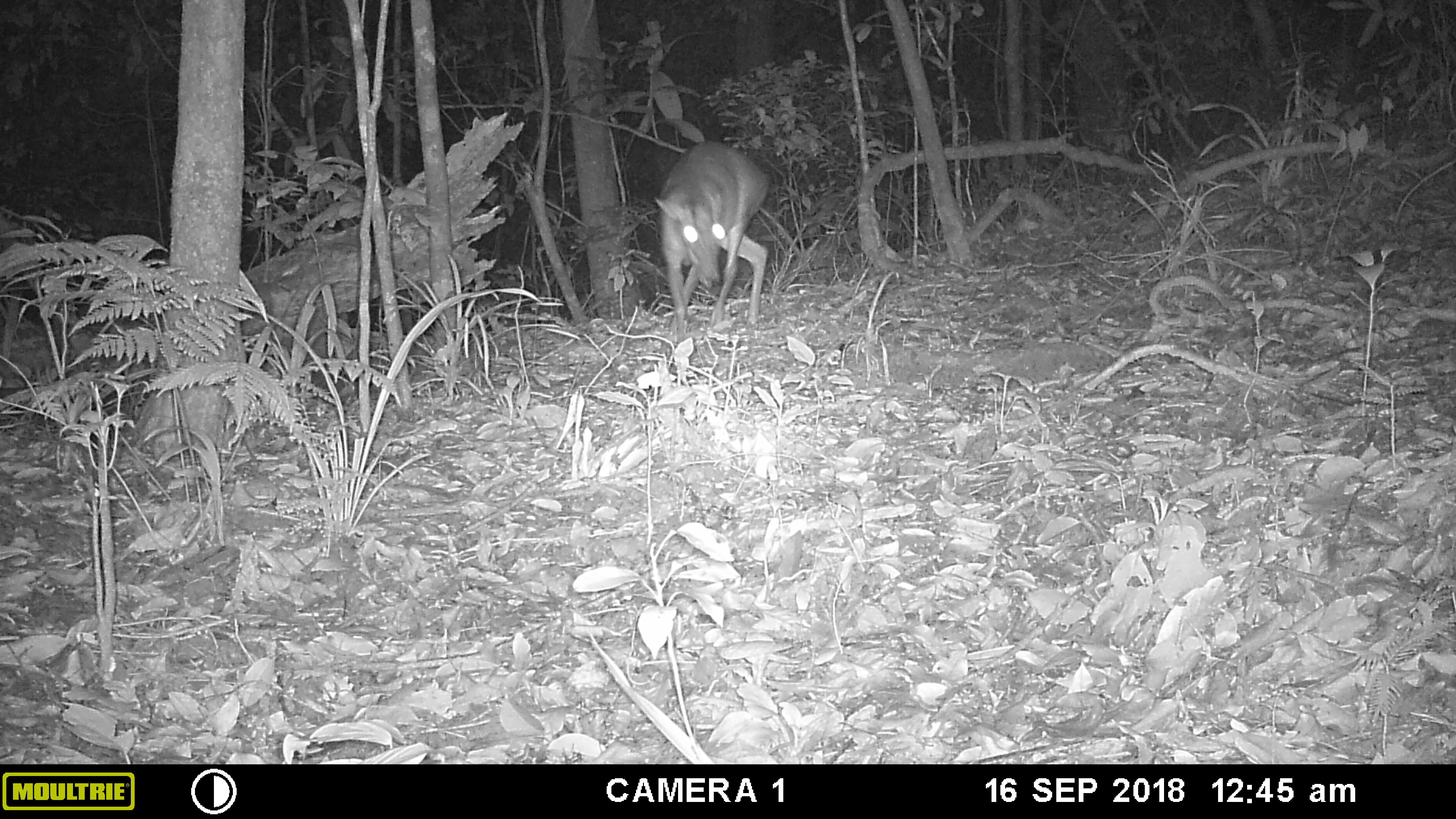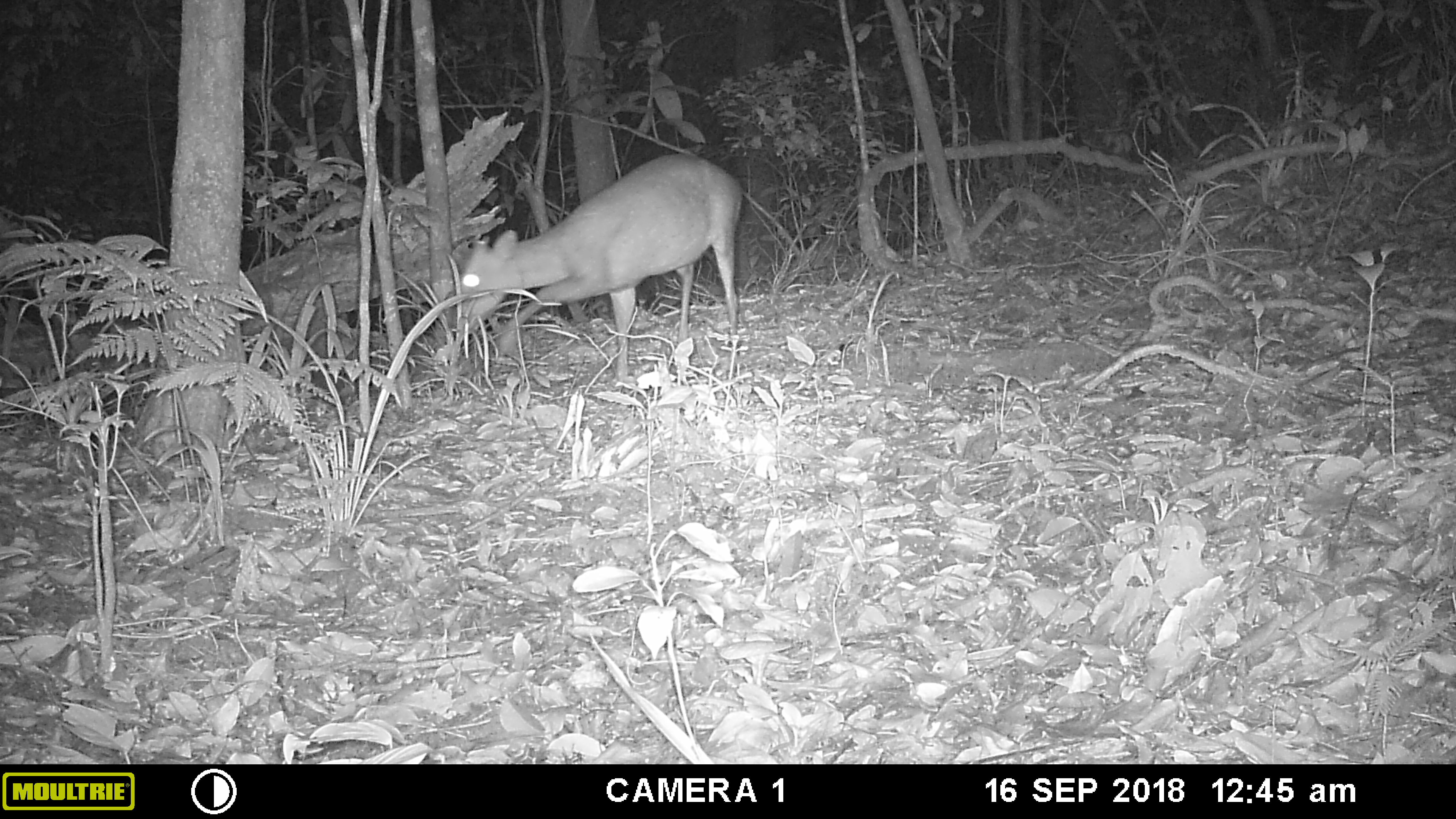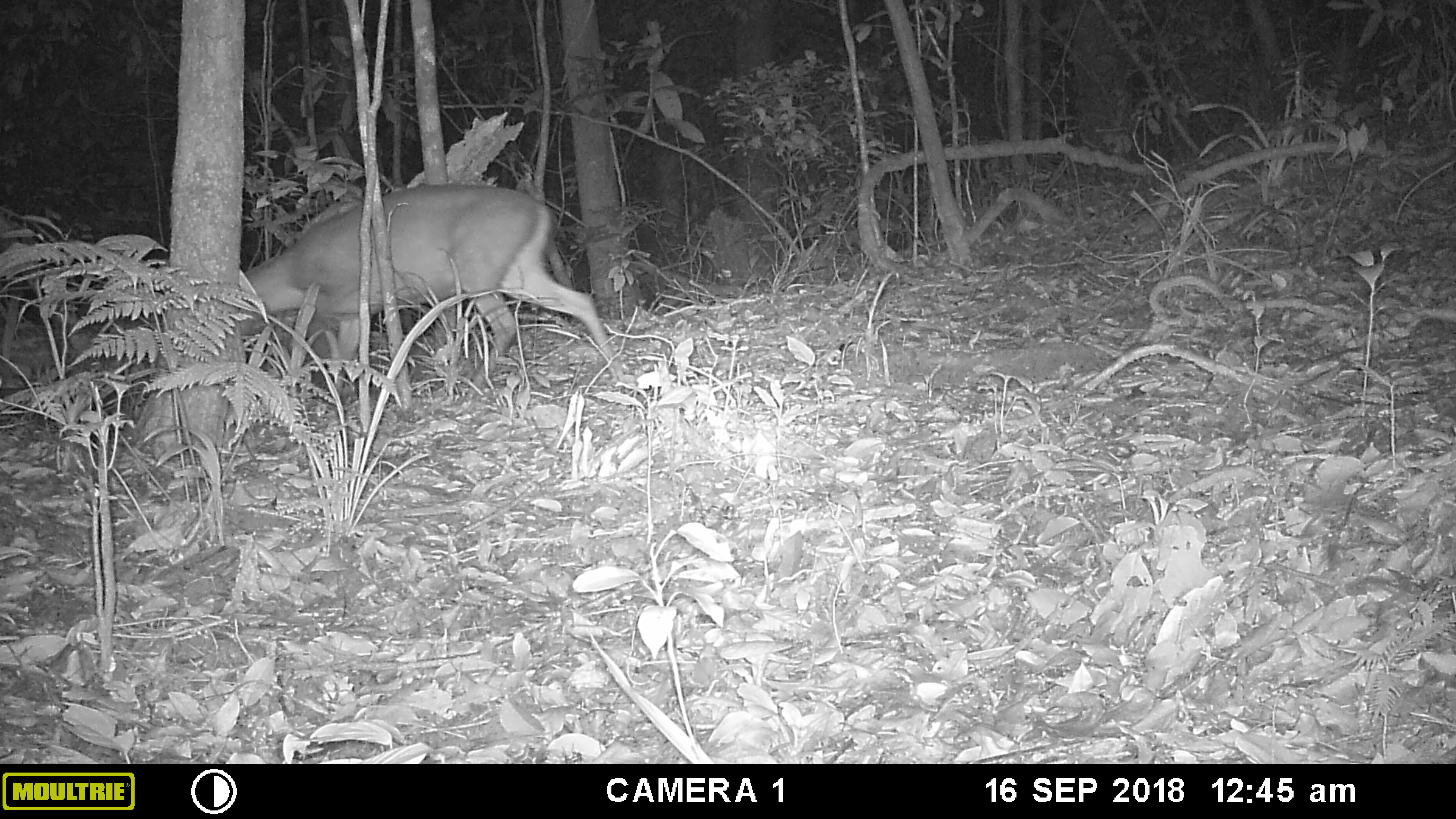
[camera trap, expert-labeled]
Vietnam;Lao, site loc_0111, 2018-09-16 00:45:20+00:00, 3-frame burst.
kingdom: Animalia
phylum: Chordata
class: Mammalia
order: Artiodactyla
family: Cervidae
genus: Muntiacus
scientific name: Muntiacus rooseveltorum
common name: roosevelt's muntjac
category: roosevelts muntjac group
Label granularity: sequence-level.